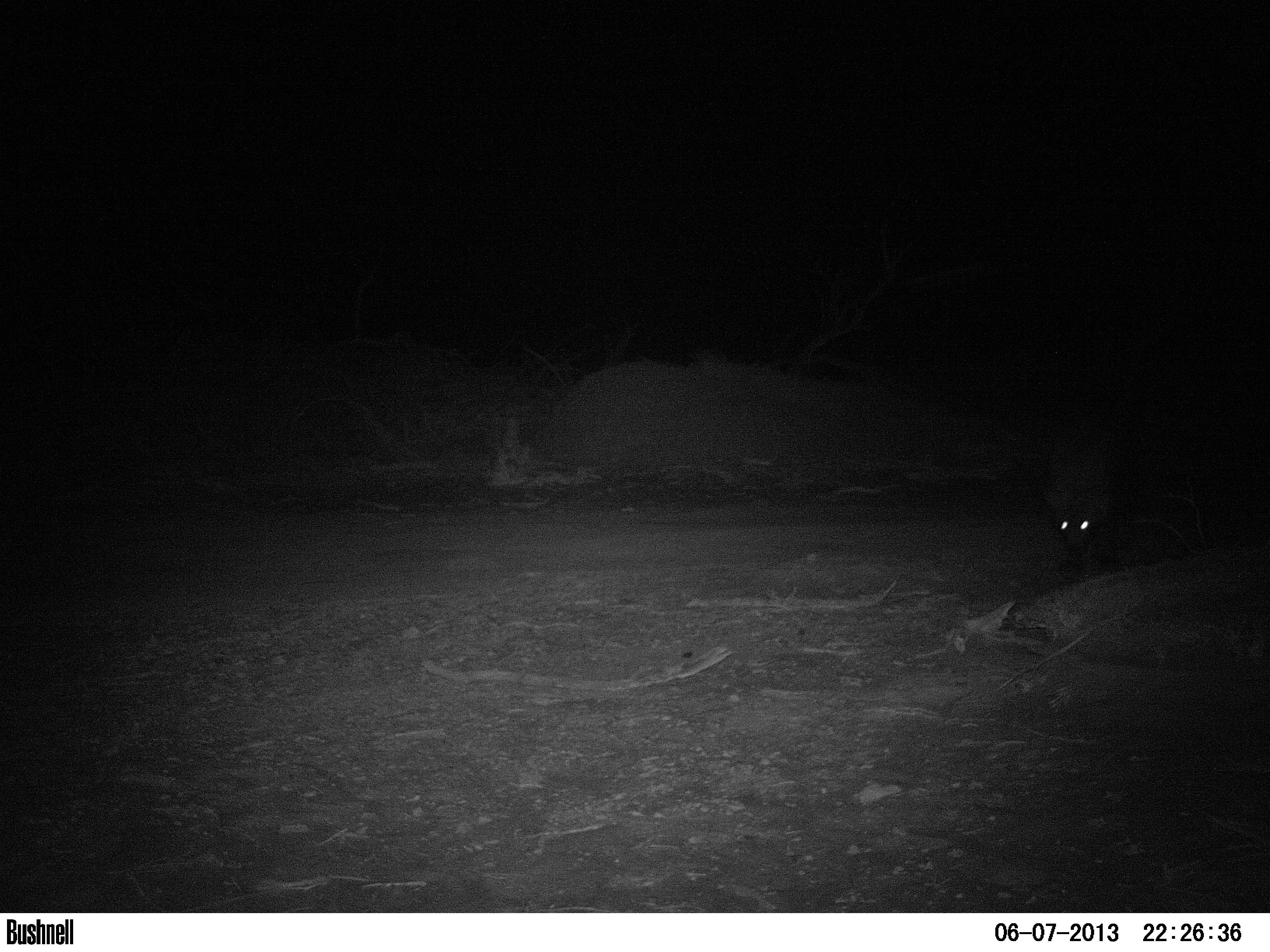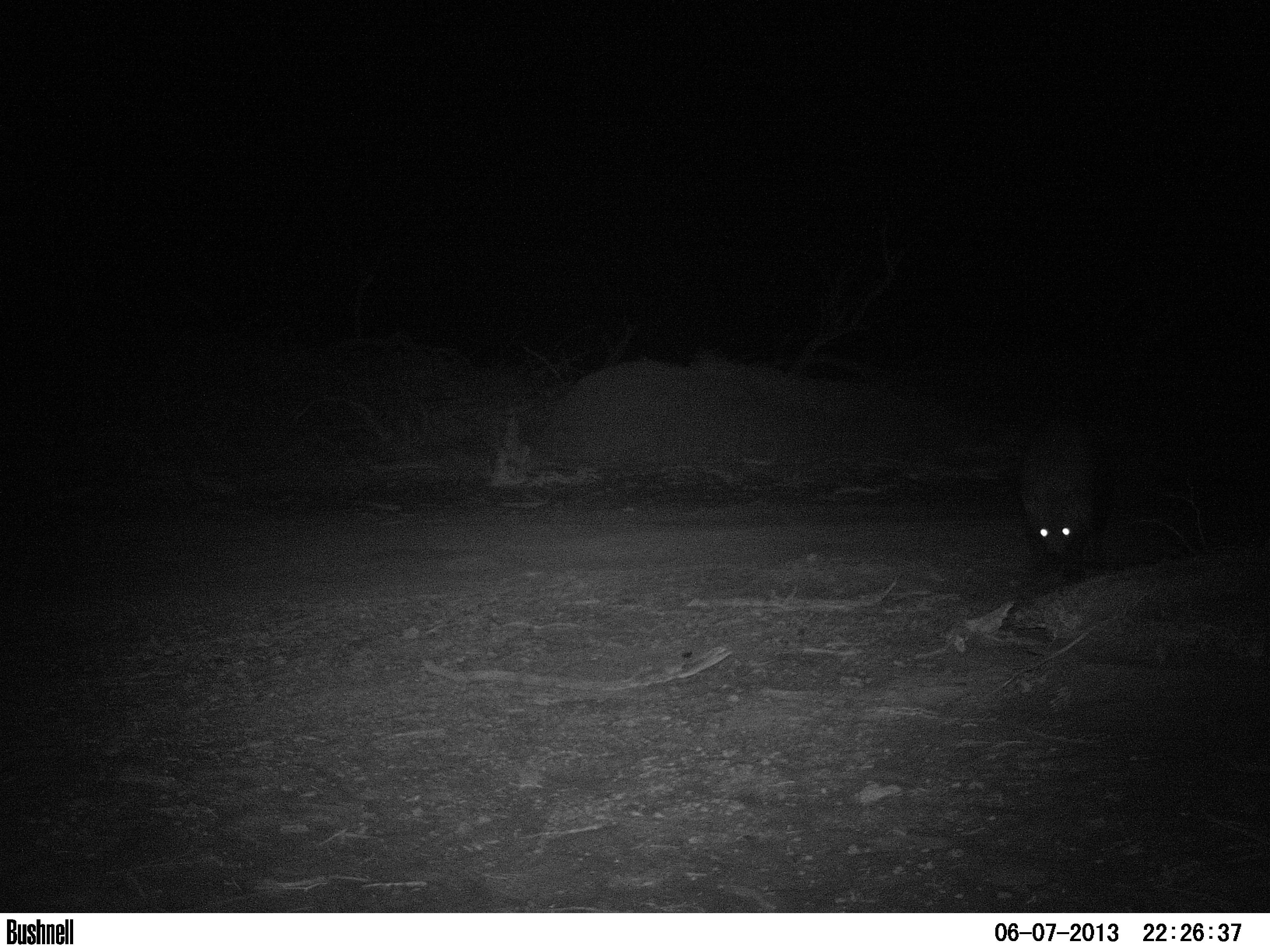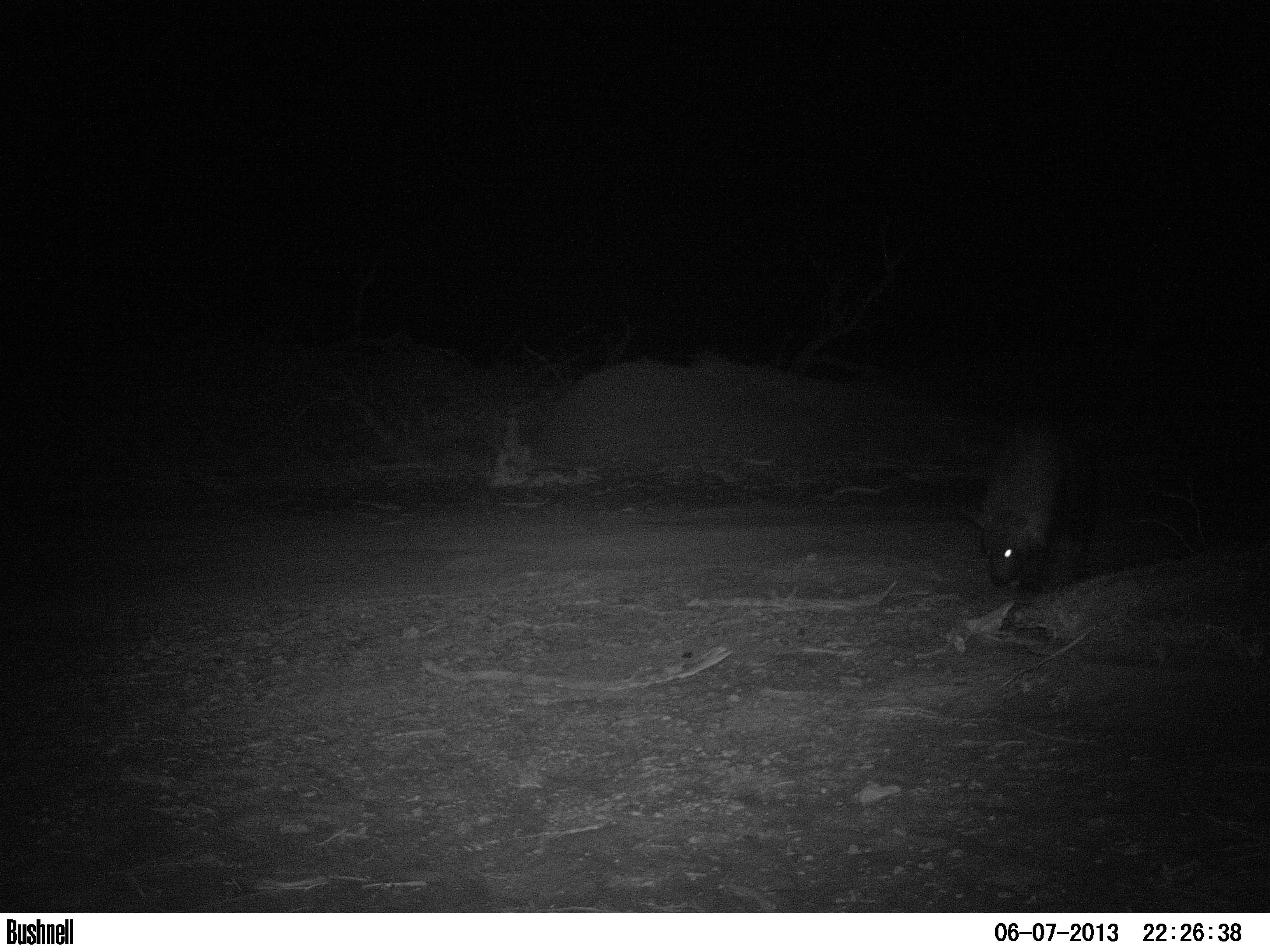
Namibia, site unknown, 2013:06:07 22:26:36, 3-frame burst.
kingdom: Animalia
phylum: Chordata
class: Mammalia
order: Carnivora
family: Hyaenidae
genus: Parahyaena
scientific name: Parahyaena brunnea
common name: brown hyena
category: hyaena brunnea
Hyaena brunnea (brown hyena) (Parahyaena brunnea).